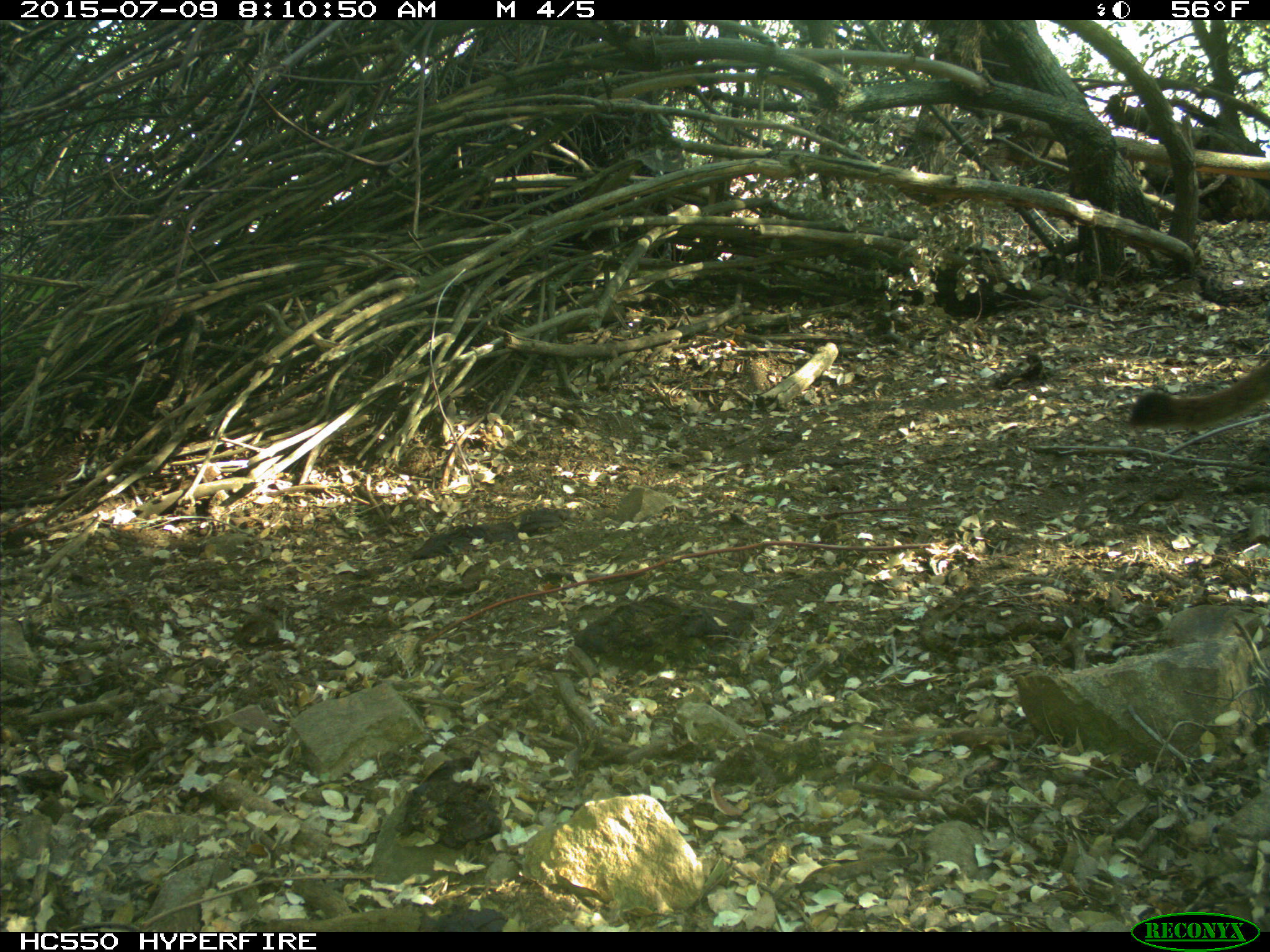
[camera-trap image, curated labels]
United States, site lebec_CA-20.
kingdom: Animalia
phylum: Chordata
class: Mammalia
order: Carnivora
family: Felidae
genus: Puma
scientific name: Puma concolor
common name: mountain lion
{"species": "Puma concolor (mountain lion)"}